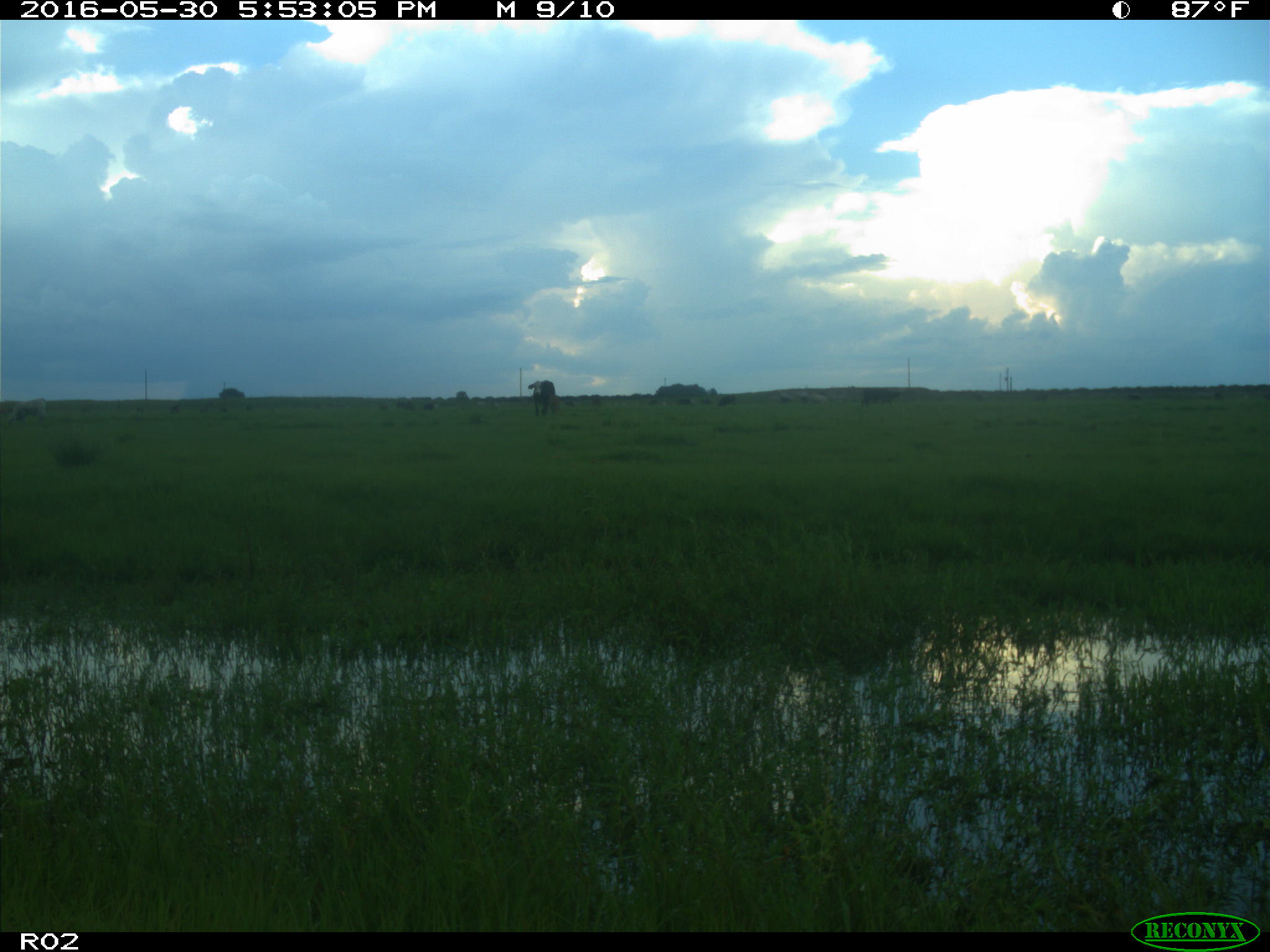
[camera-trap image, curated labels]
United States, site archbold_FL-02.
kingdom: Animalia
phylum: Chordata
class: Mammalia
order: Artiodactyla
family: Bovidae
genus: Bos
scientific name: Bos taurus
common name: domestic cow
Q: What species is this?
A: Bos taurus (domestic cow).